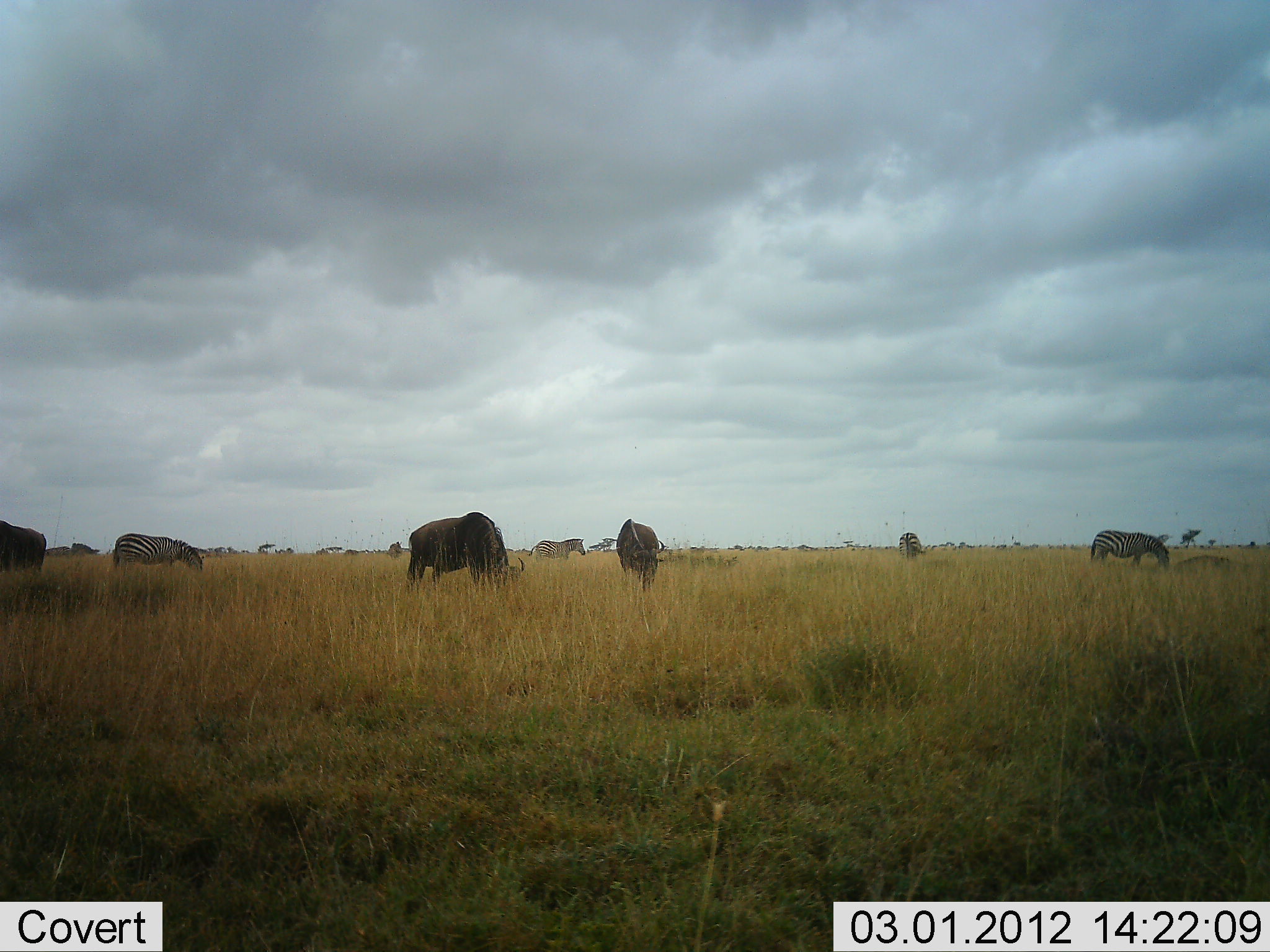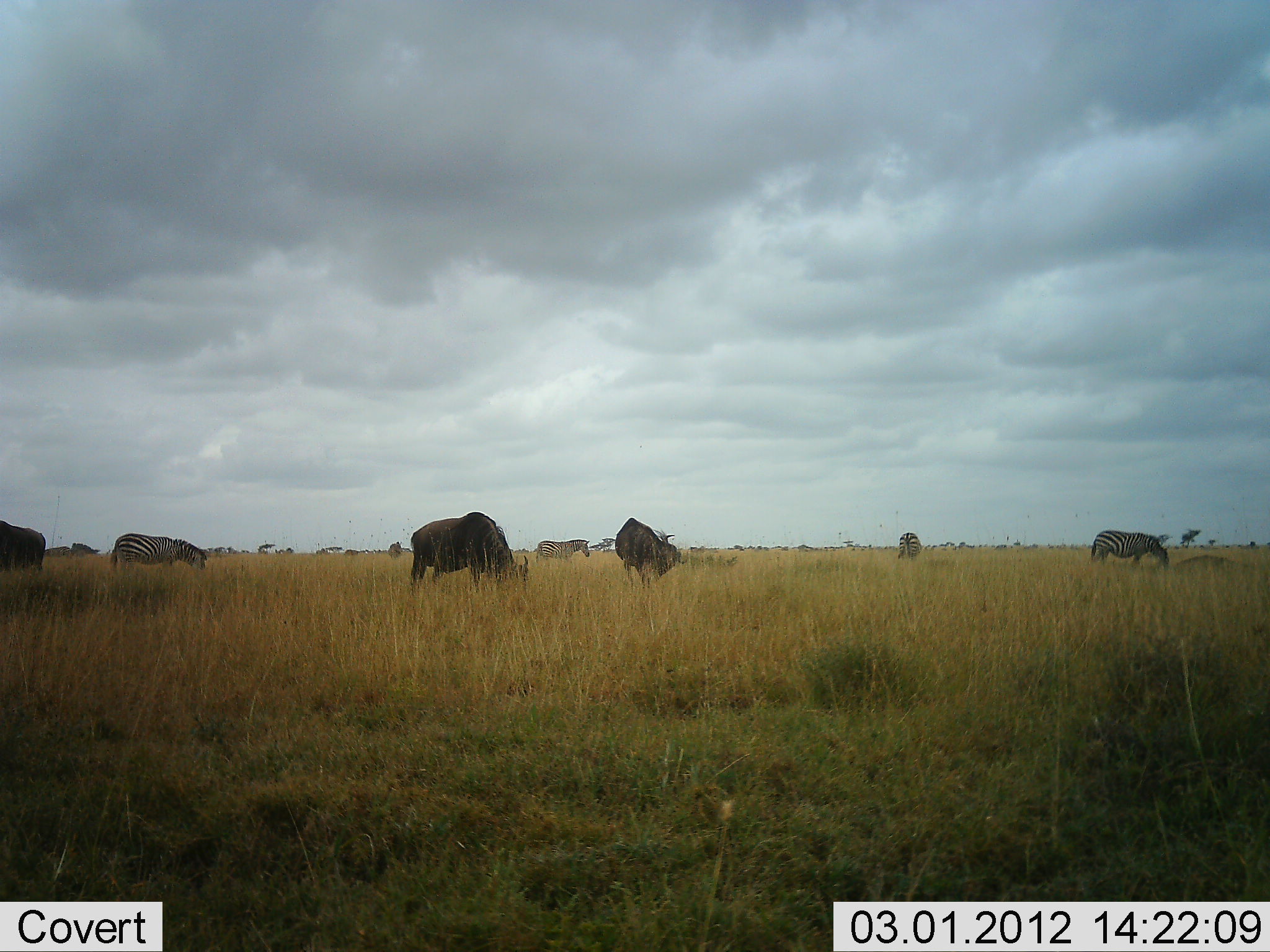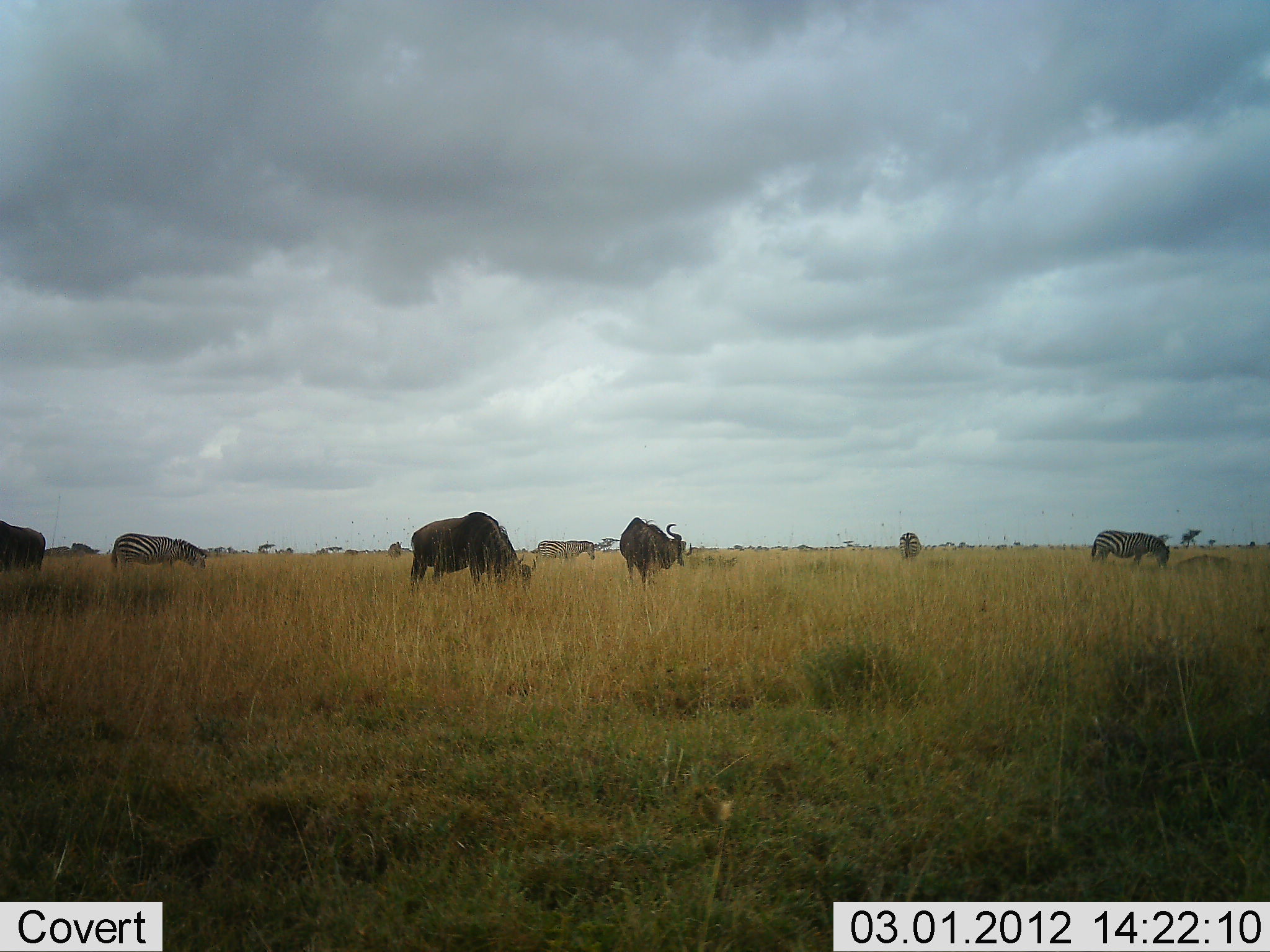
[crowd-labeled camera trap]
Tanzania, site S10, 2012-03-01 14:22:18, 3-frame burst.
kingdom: Animalia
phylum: Chordata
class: Mammalia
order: Artiodactyla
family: Bovidae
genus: Connochaetes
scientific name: Connochaetes taurinus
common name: blue wildebeest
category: wildebeest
Wildebeest (blue wildebeest) (Connochaetes taurinus), count 3. Behavior (volunteer vote fractions): standing 18%, resting 0%, moving 0%, interacting 0%. Young present (vote fraction): 0%. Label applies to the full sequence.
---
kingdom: Animalia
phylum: Chordata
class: Mammalia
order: Perissodactyla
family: Equidae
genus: Equus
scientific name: Equus quagga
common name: plains zebra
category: zebra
Zebra (plains zebra) (Equus quagga), count 4. Behavior (volunteer vote fractions): standing 33%, resting 0%, moving 0%, interacting 4%. Young present (vote fraction): 0%. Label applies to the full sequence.